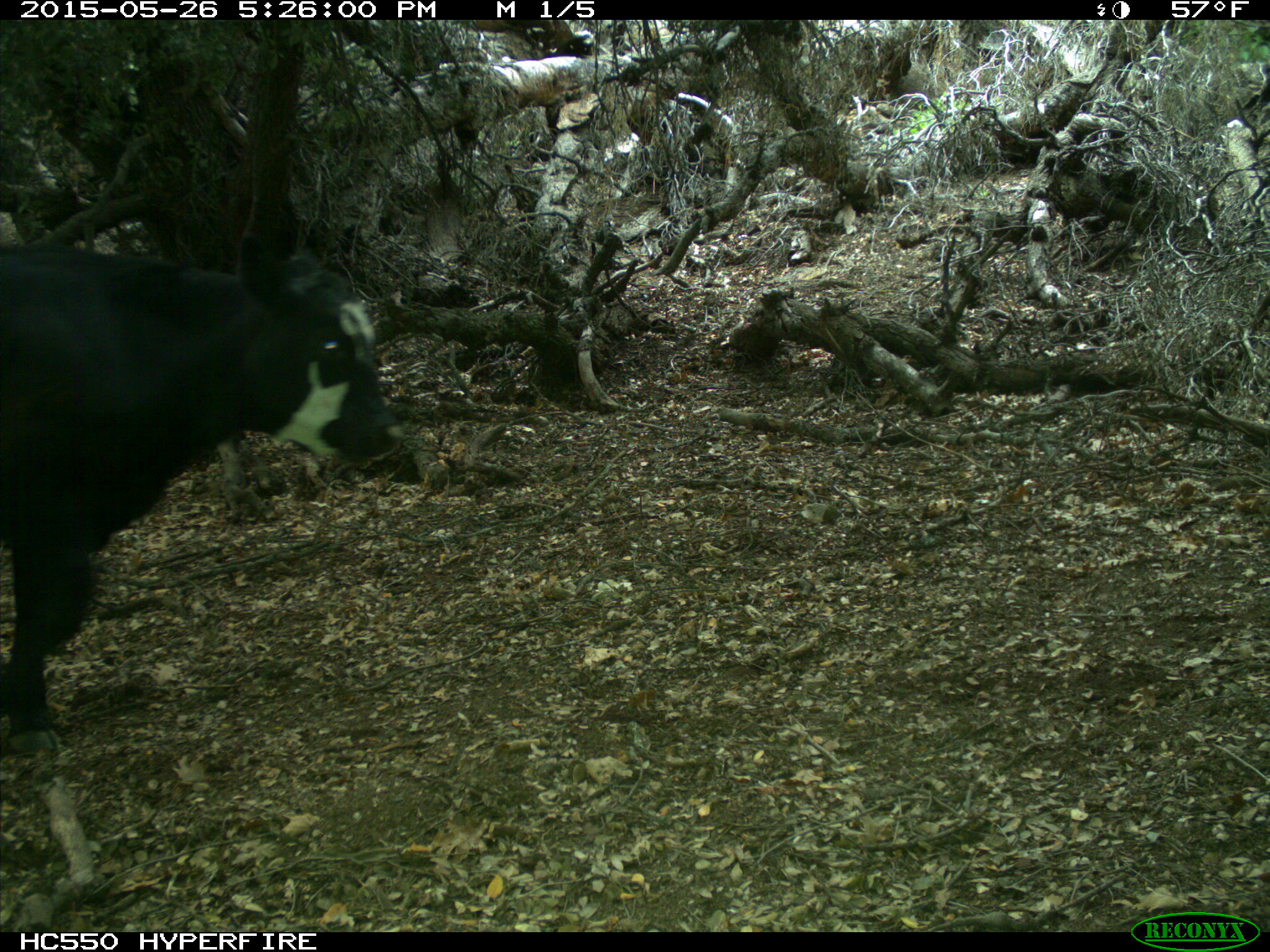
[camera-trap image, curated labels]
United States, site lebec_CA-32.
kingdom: Animalia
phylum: Chordata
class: Mammalia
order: Artiodactyla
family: Bovidae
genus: Bos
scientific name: Bos taurus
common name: domestic cow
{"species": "Bos taurus (domestic cow)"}